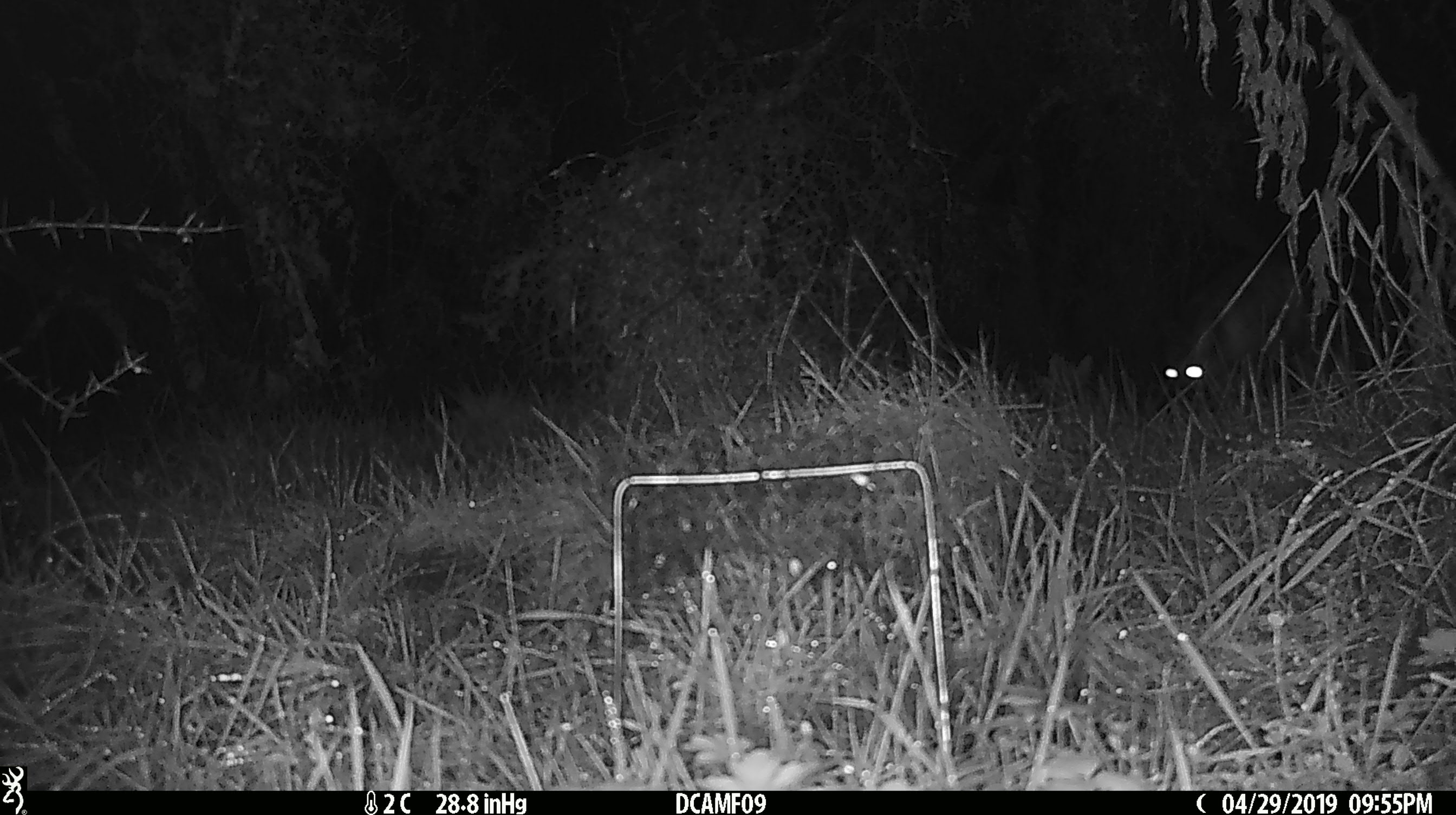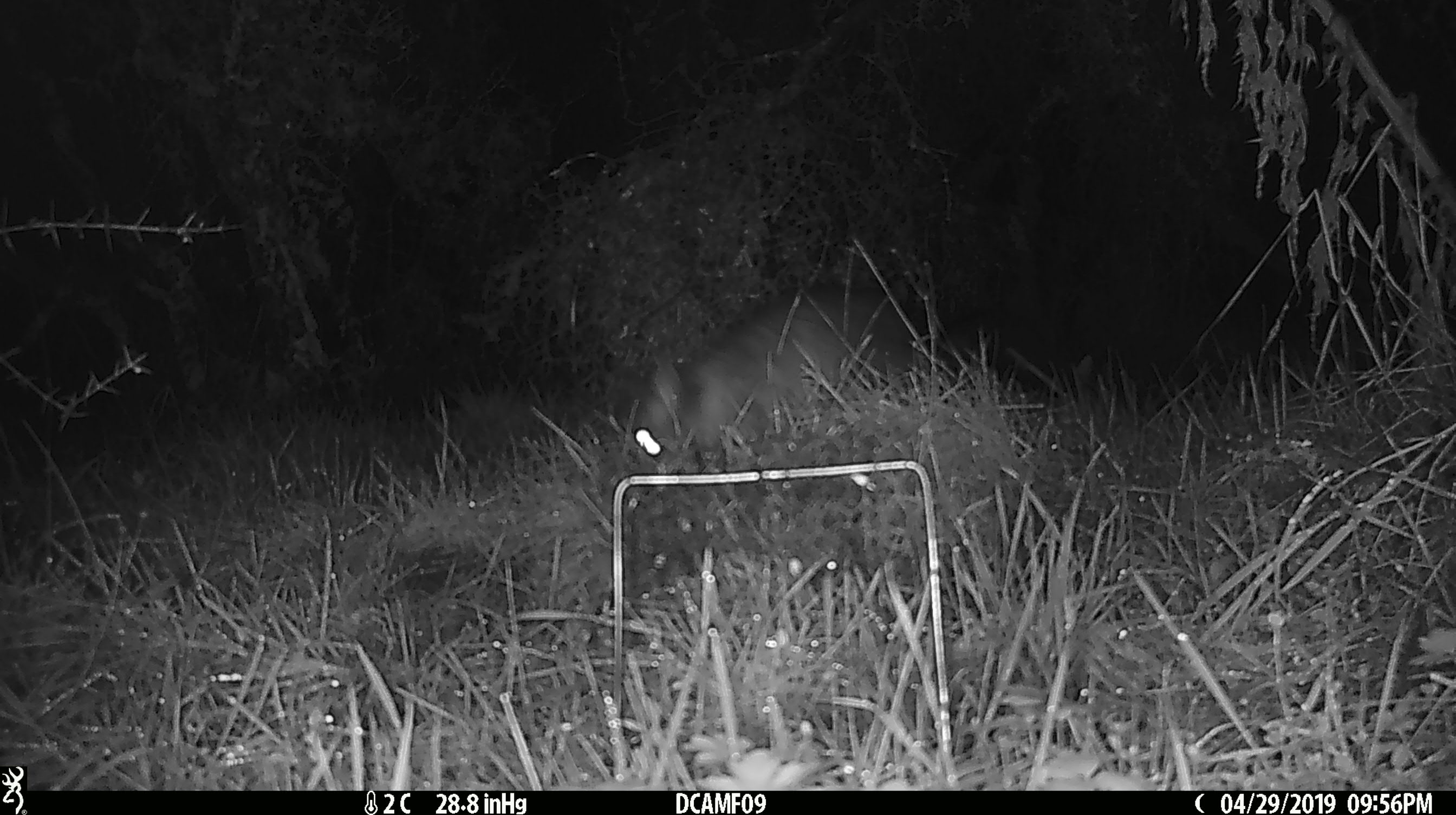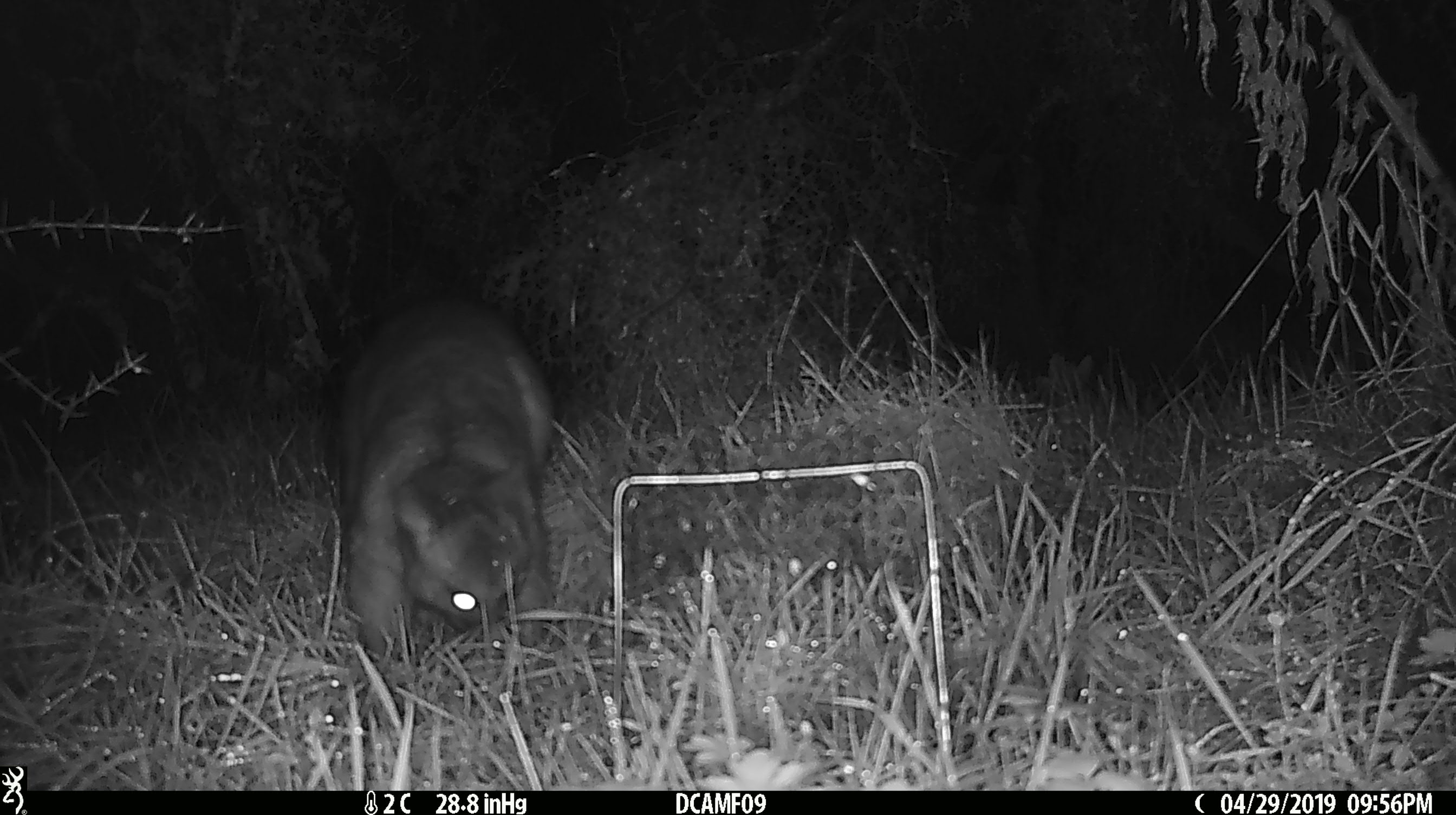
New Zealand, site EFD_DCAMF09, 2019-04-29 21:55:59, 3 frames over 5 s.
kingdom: Animalia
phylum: Chordata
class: Mammalia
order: Diprotodontia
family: Phalangeridae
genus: Trichosurus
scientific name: Trichosurus vulpecula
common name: common brushtail possum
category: possum